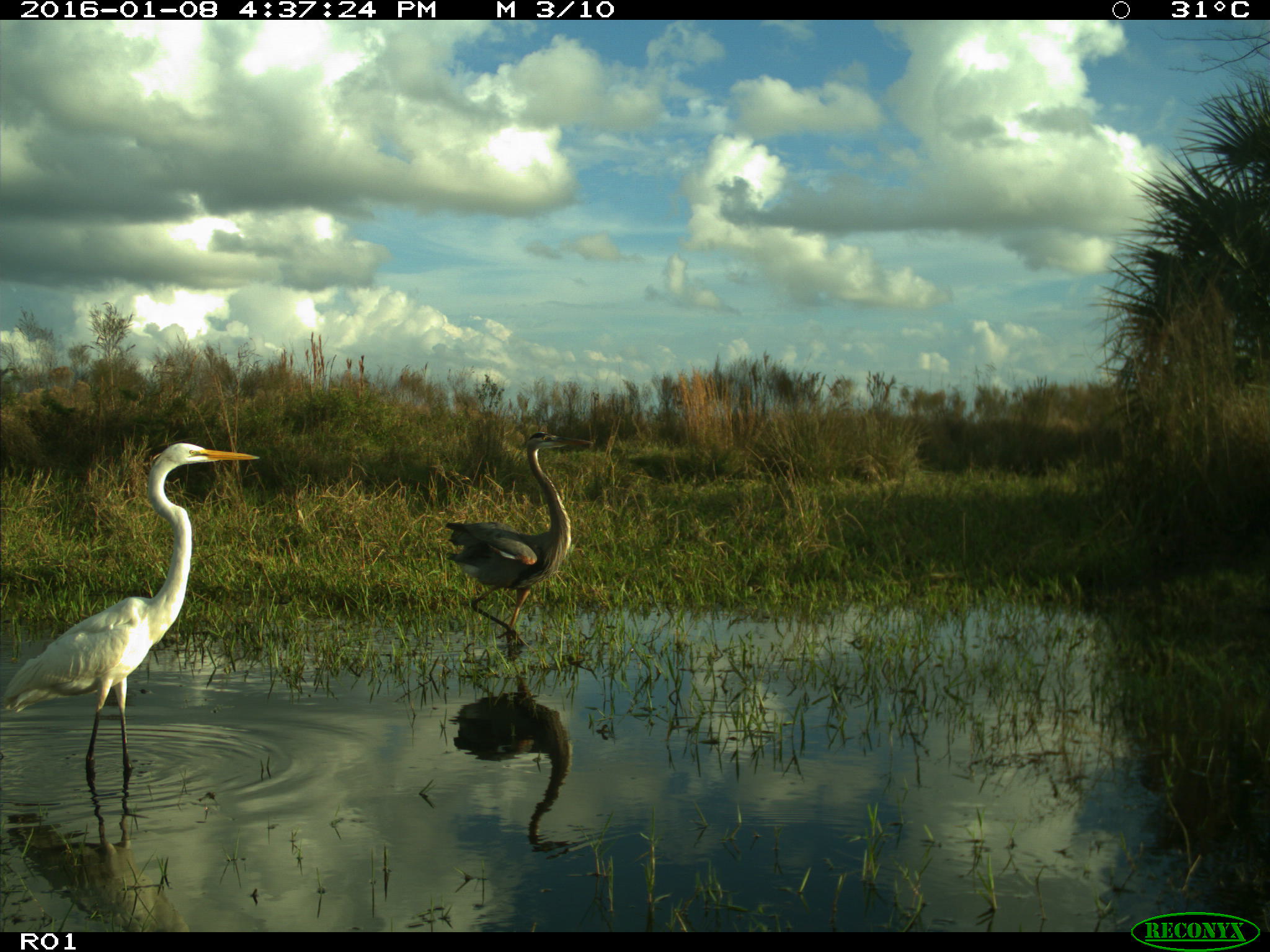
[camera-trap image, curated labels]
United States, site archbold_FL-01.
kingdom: Animalia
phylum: Chordata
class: Aves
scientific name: Aves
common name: birds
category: unidentified bird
Unidentified bird (birds) (Aves).